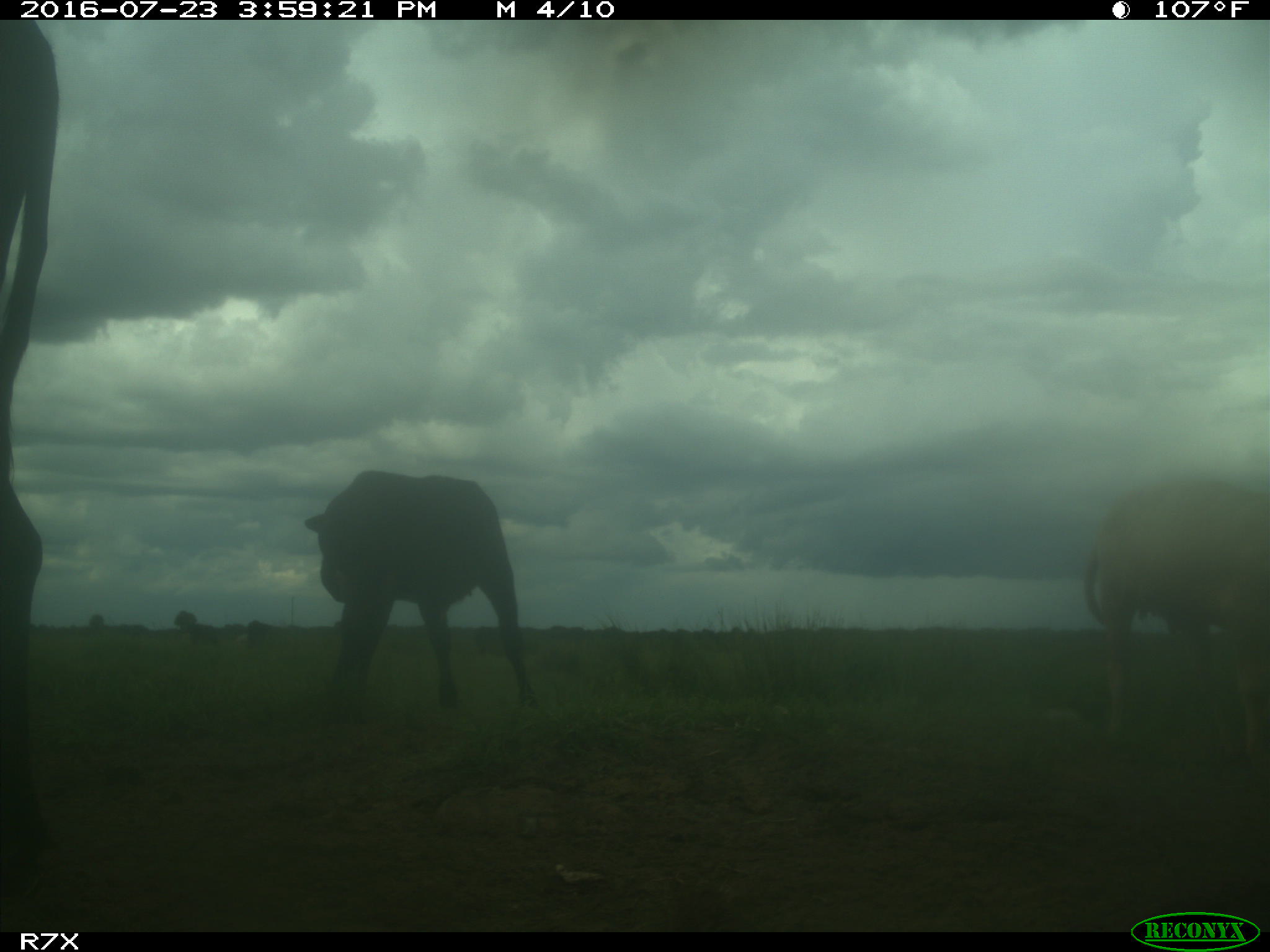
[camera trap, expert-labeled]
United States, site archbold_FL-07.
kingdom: Animalia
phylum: Chordata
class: Mammalia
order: Artiodactyla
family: Bovidae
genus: Bos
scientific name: Bos taurus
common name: domestic cow